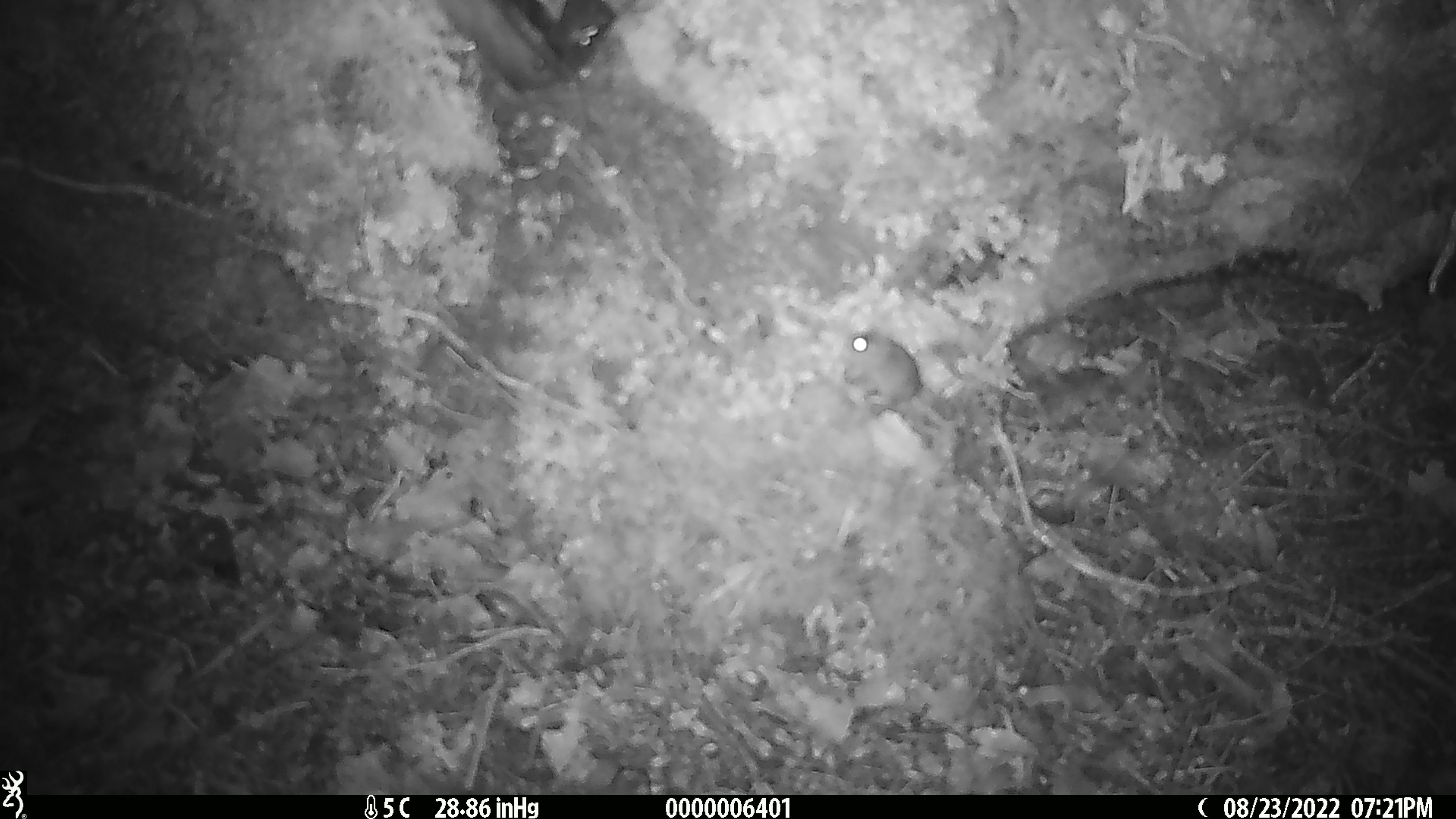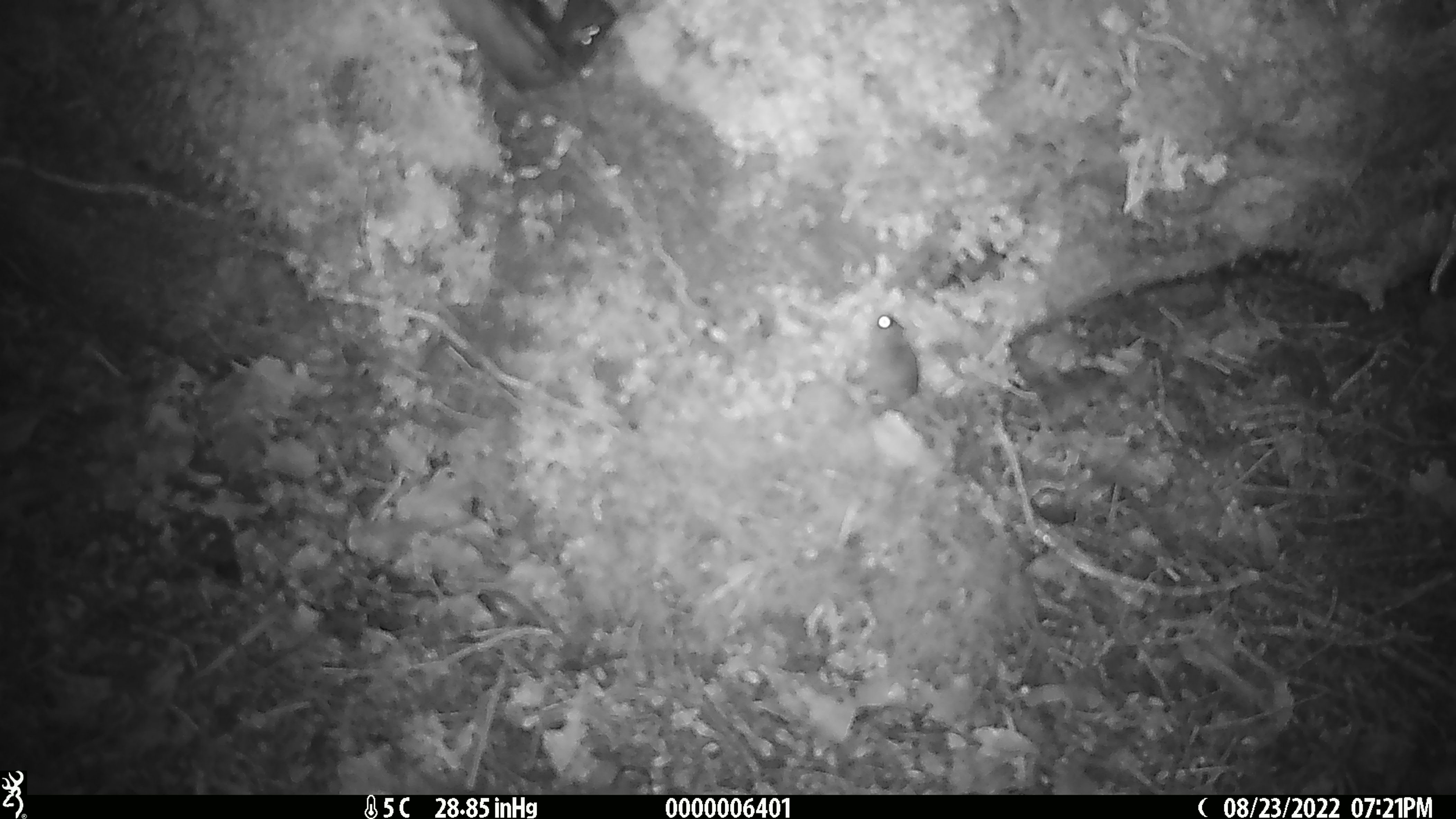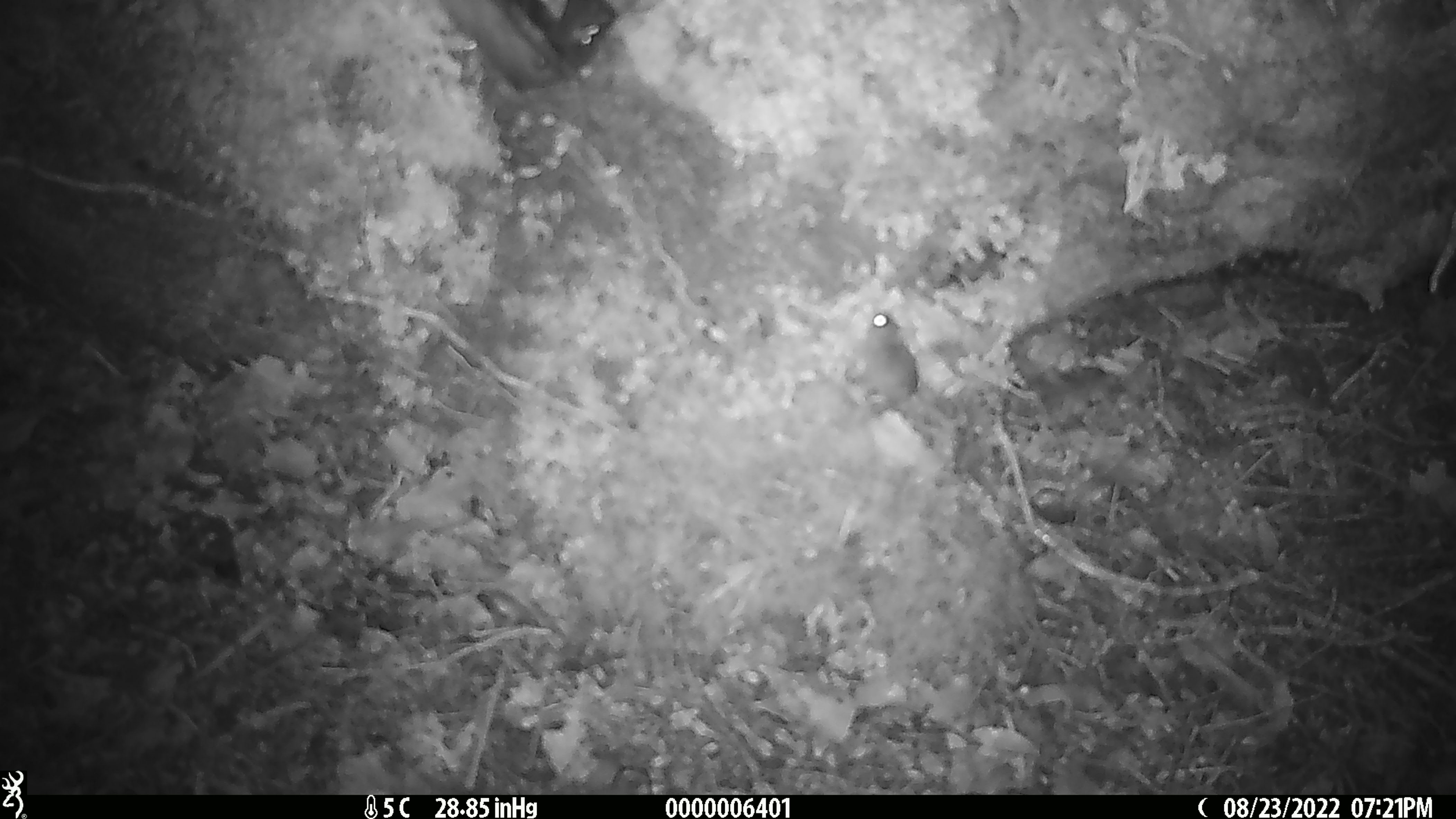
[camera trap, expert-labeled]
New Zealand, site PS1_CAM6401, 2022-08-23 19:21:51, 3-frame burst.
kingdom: Animalia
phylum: Chordata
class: Mammalia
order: Rodentia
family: Muridae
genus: Mus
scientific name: Mus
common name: mouse